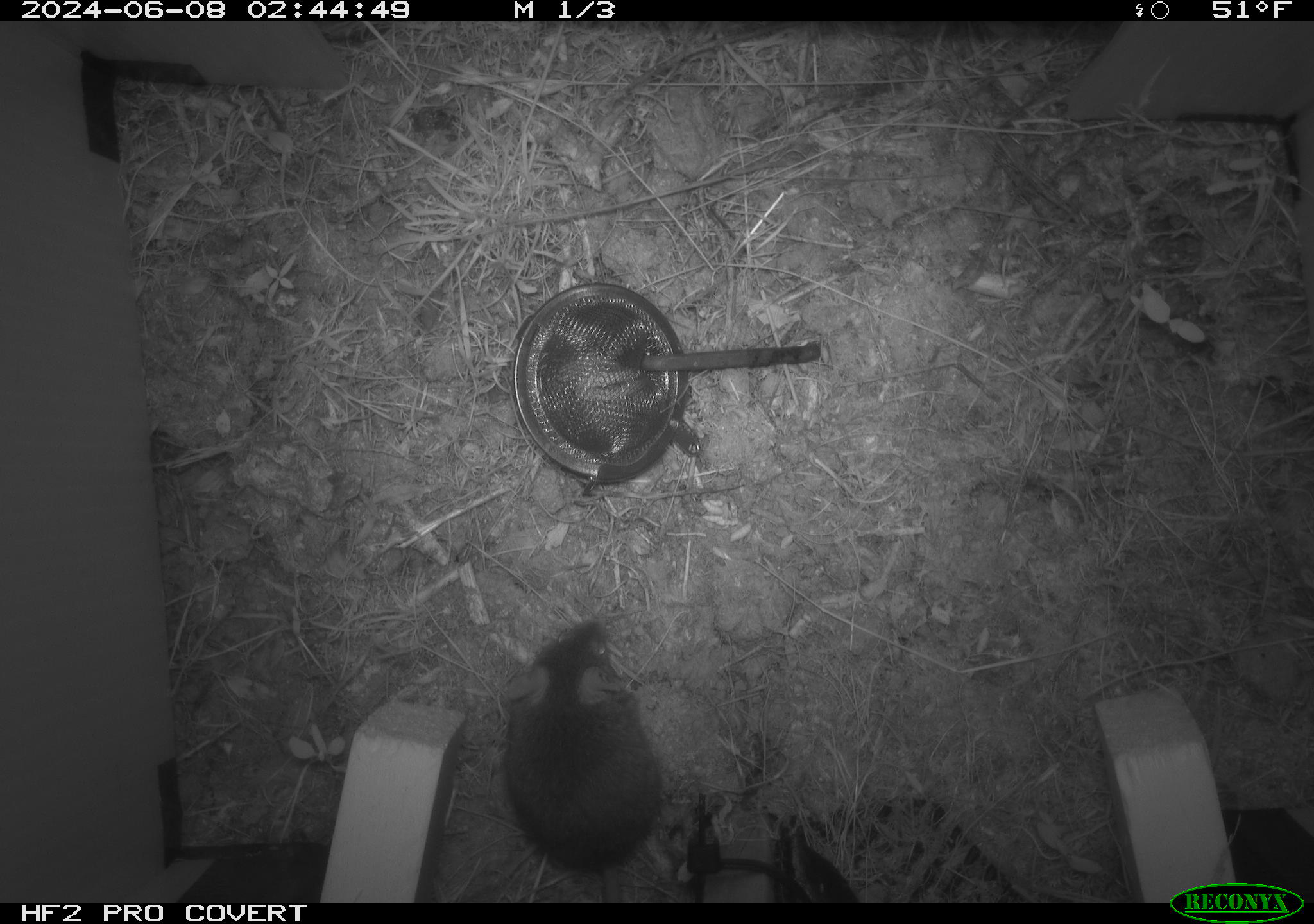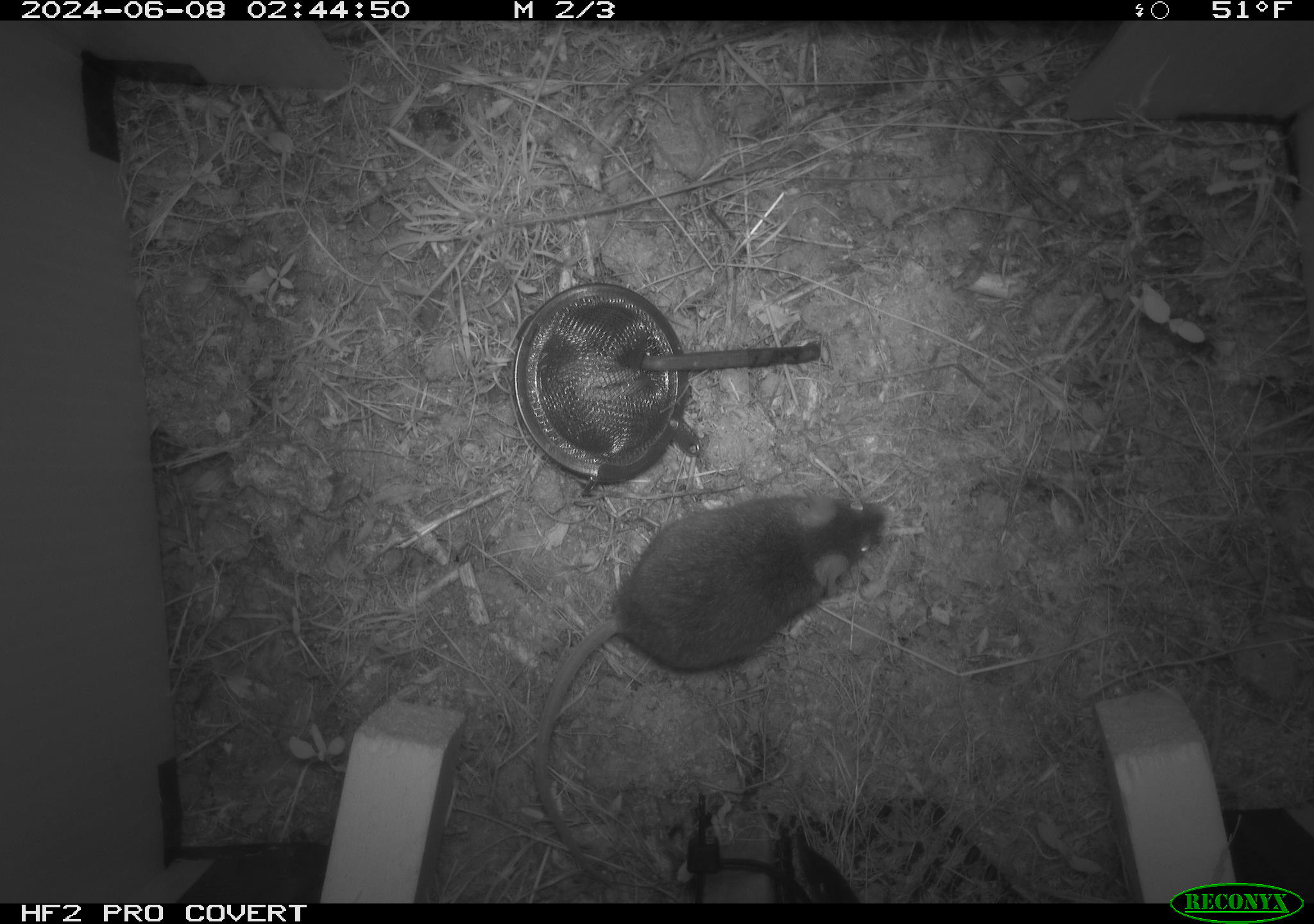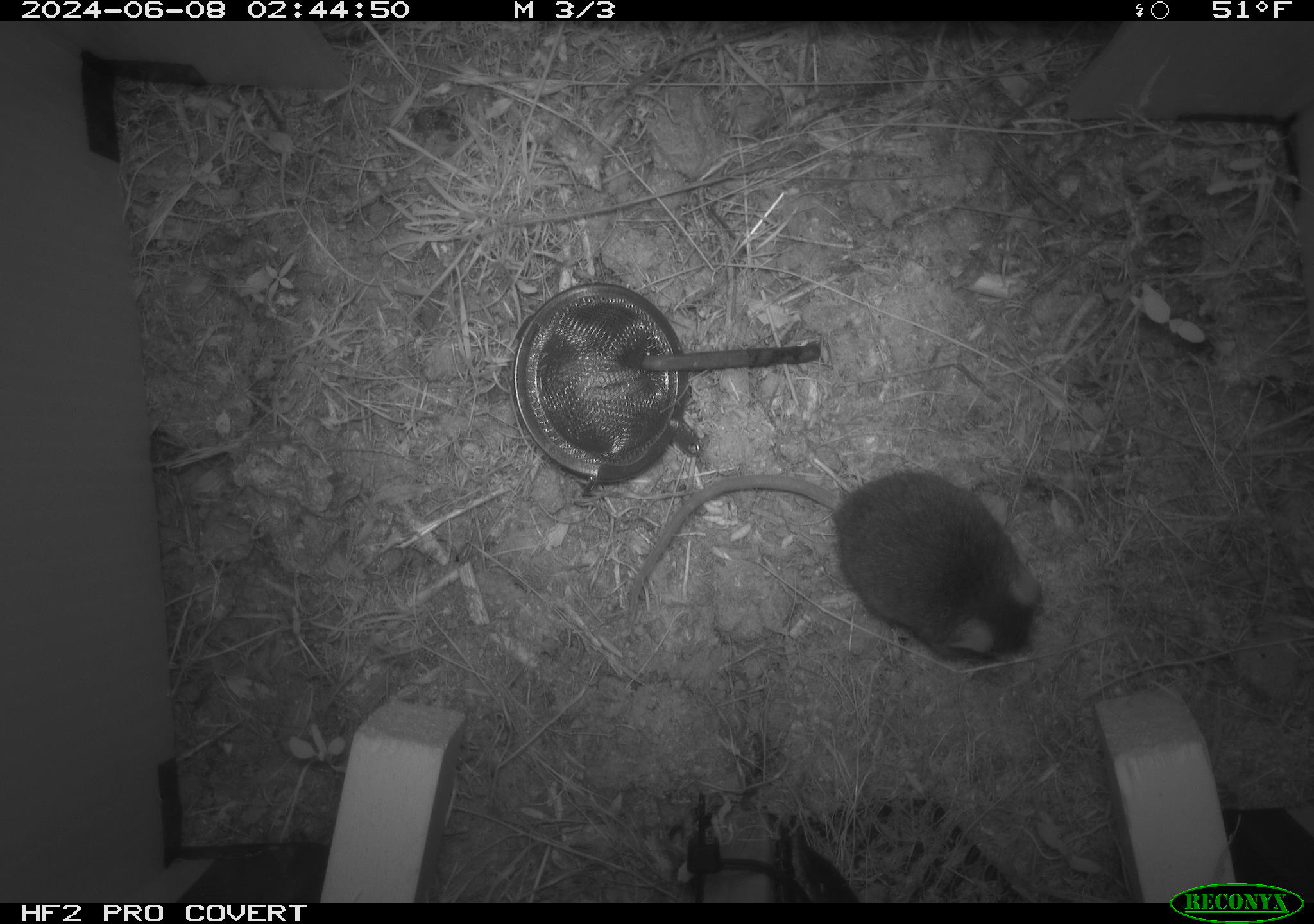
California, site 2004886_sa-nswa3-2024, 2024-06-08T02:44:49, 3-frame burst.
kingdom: Animalia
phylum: Chordata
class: Mammalia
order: Rodentia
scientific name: Rodentia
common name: rodent